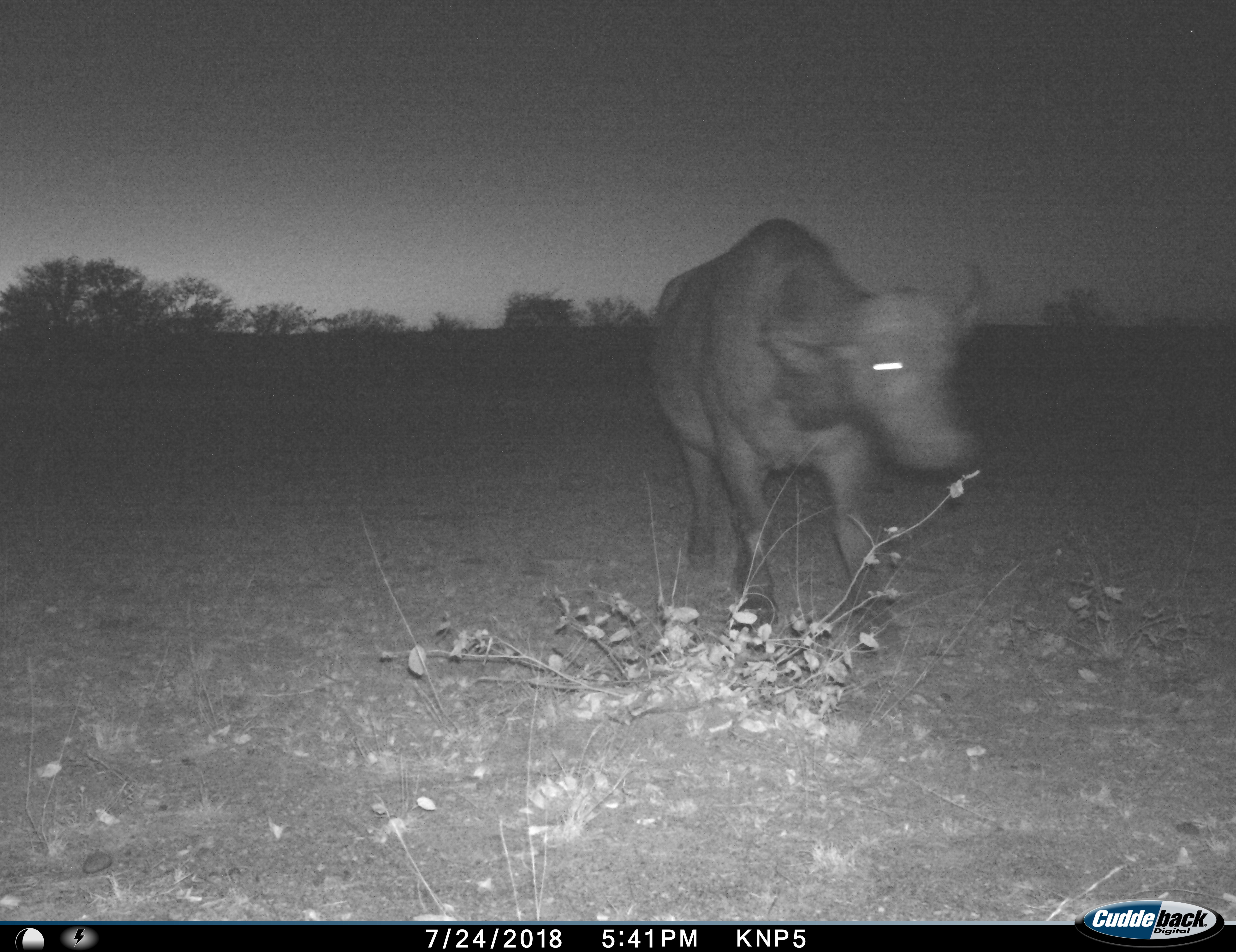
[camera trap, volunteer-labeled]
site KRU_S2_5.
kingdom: Animalia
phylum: Chordata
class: Mammalia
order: Artiodactyla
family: Bovidae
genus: Syncerus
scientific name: Syncerus caffer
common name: african buffalo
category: buffalo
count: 1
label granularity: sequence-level